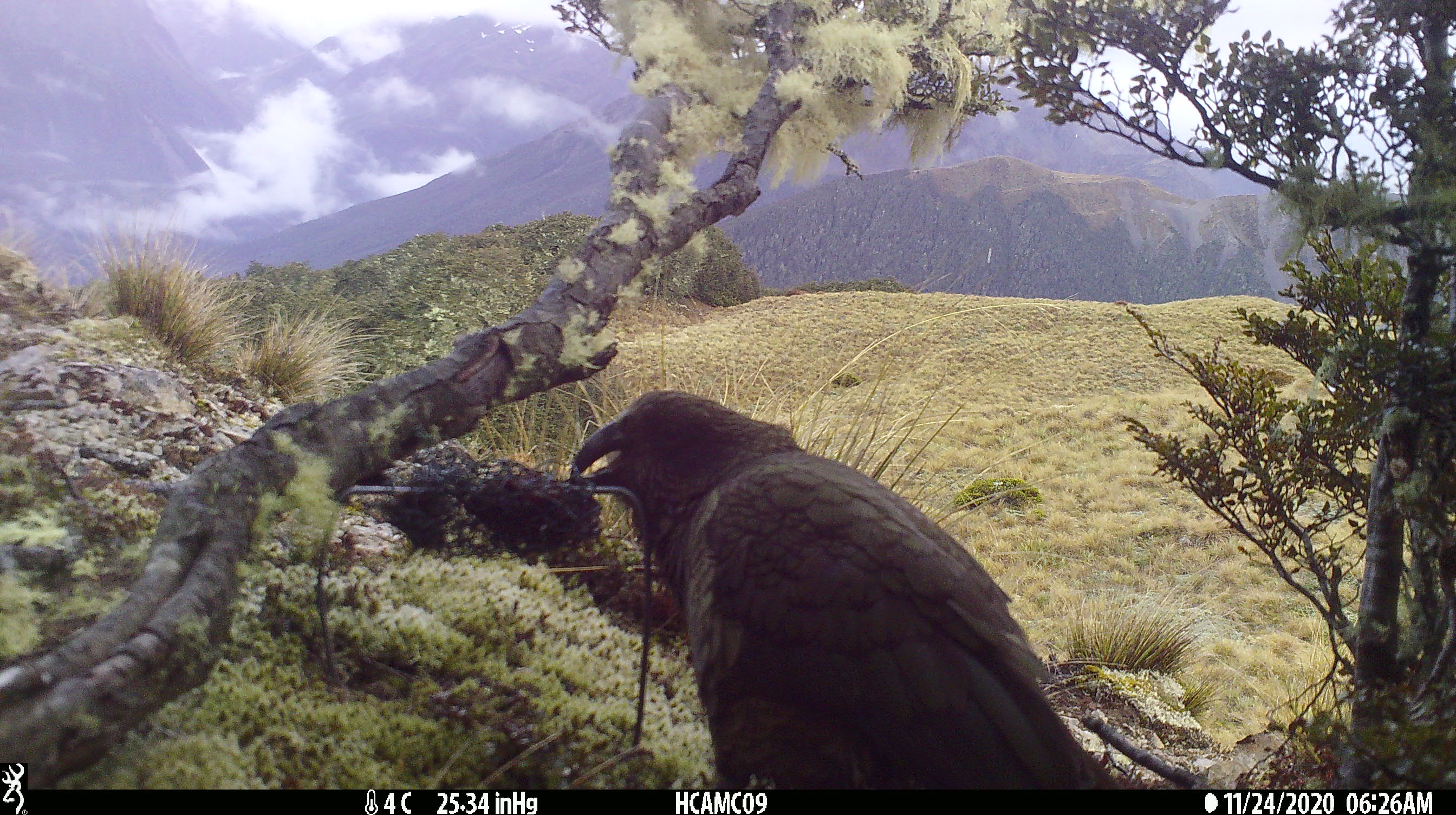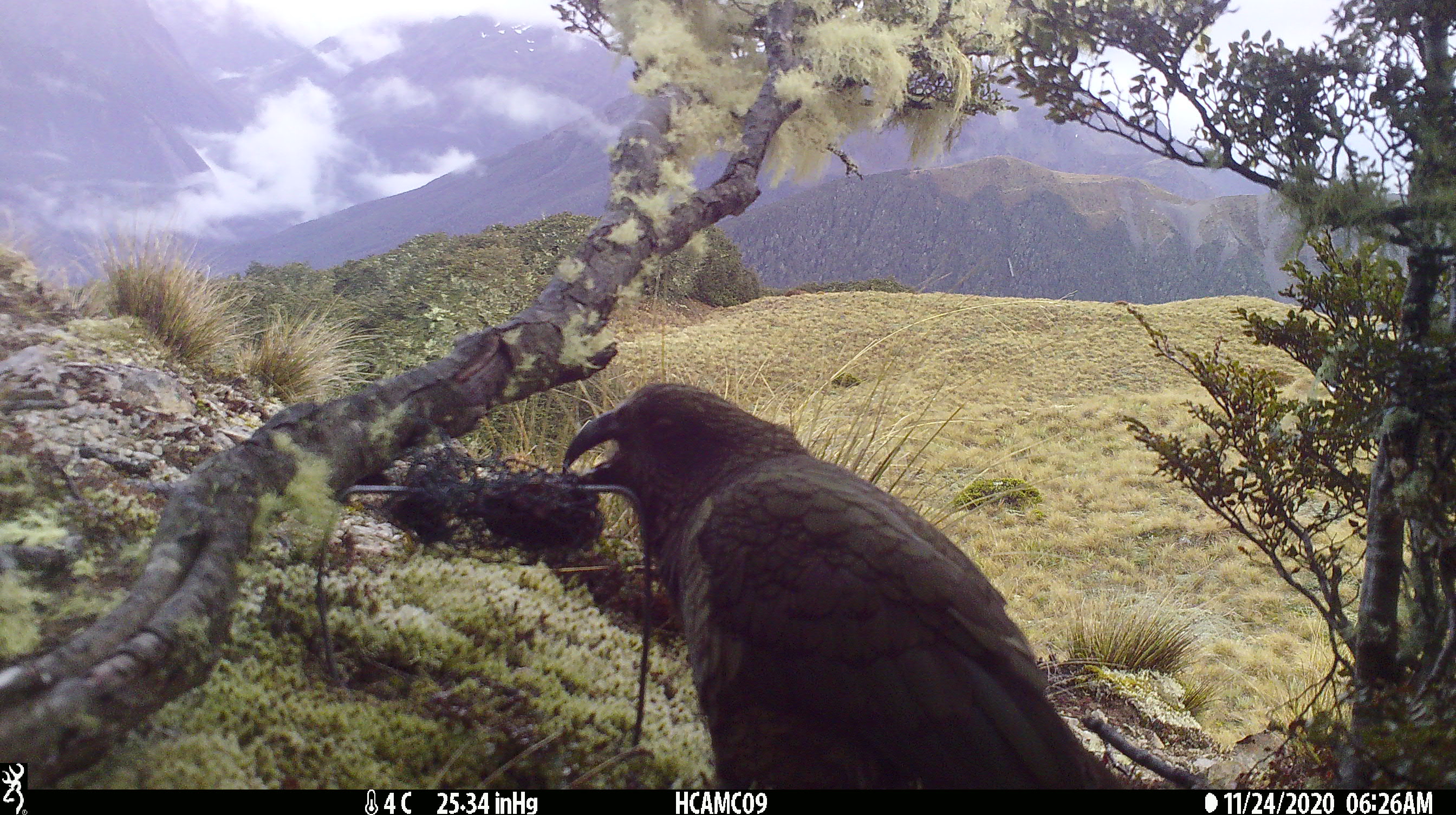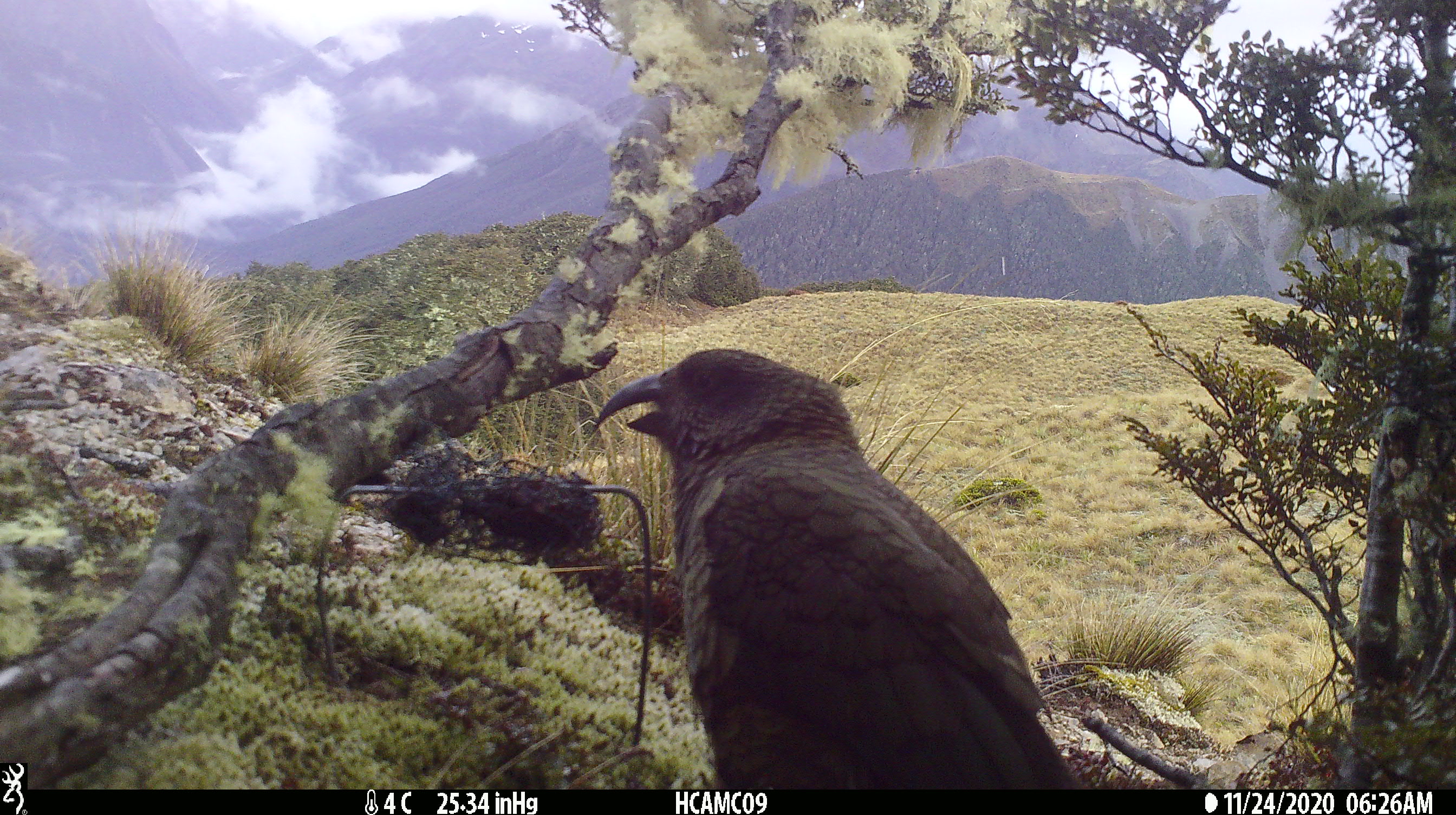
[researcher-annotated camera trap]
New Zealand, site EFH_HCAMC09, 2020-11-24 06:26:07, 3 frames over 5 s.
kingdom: Animalia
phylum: Chordata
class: Aves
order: Psittaciformes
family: Strigopidae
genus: Nestor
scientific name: Nestor notabilis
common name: kea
Kea (Nestor notabilis).